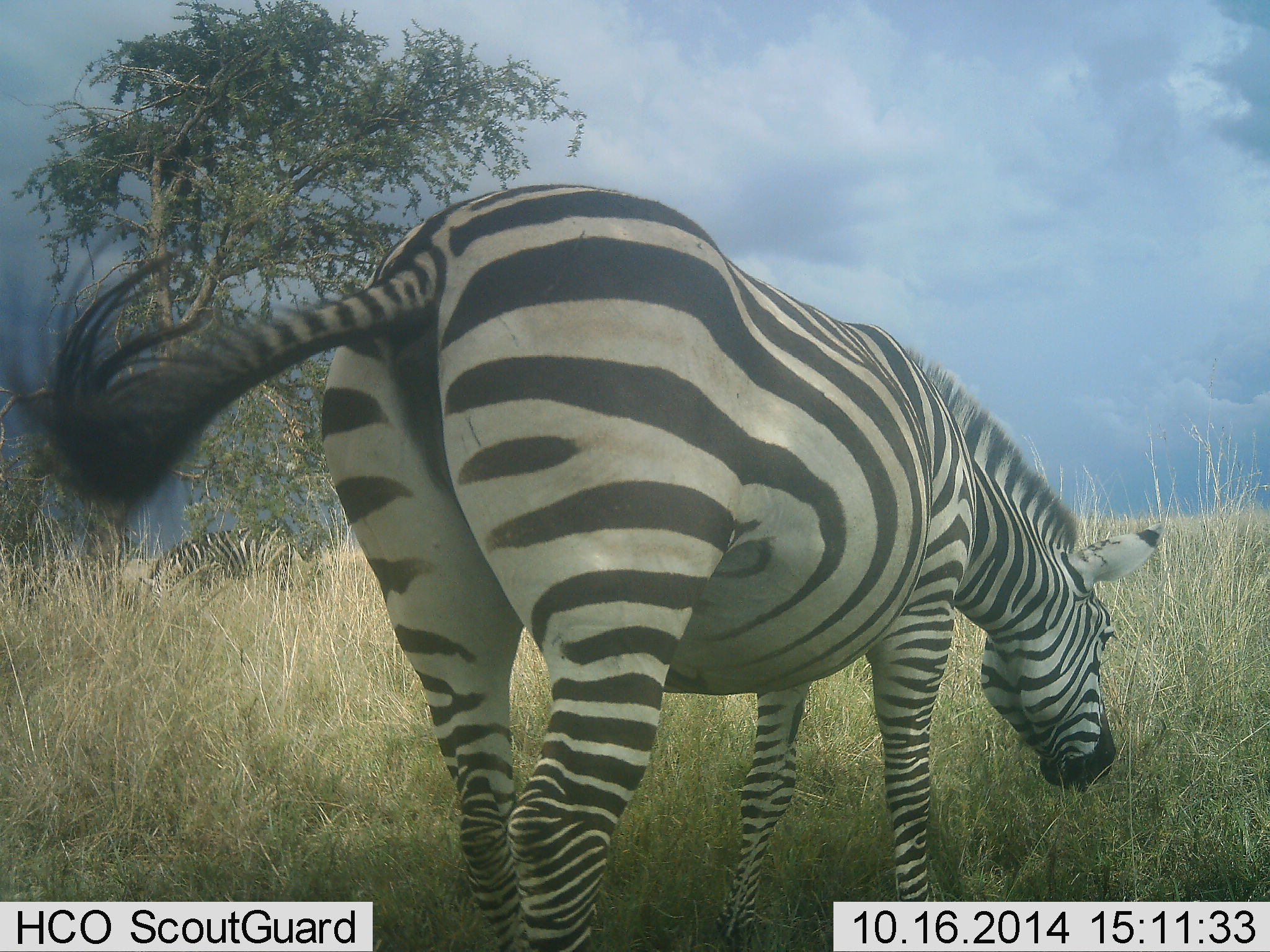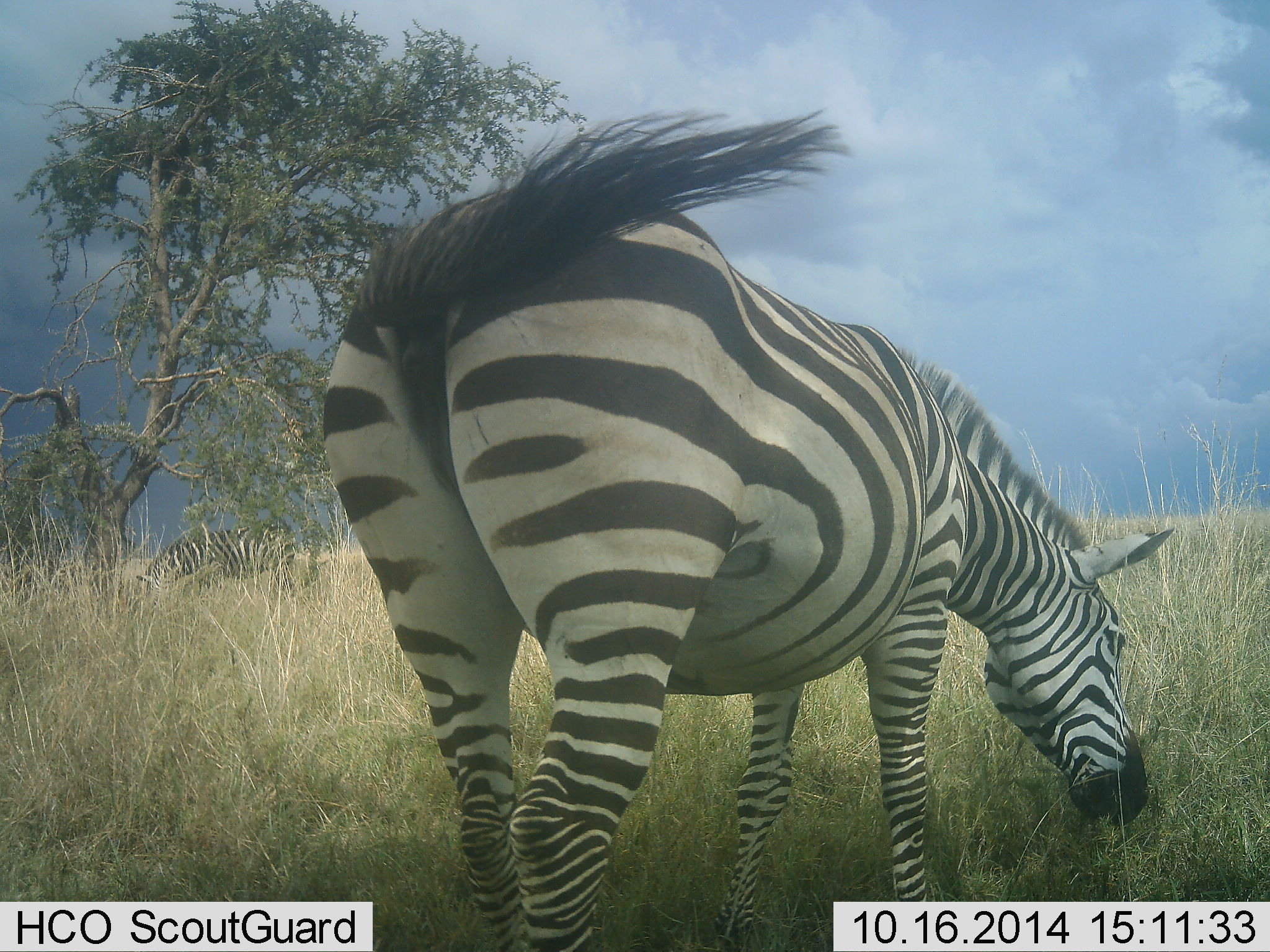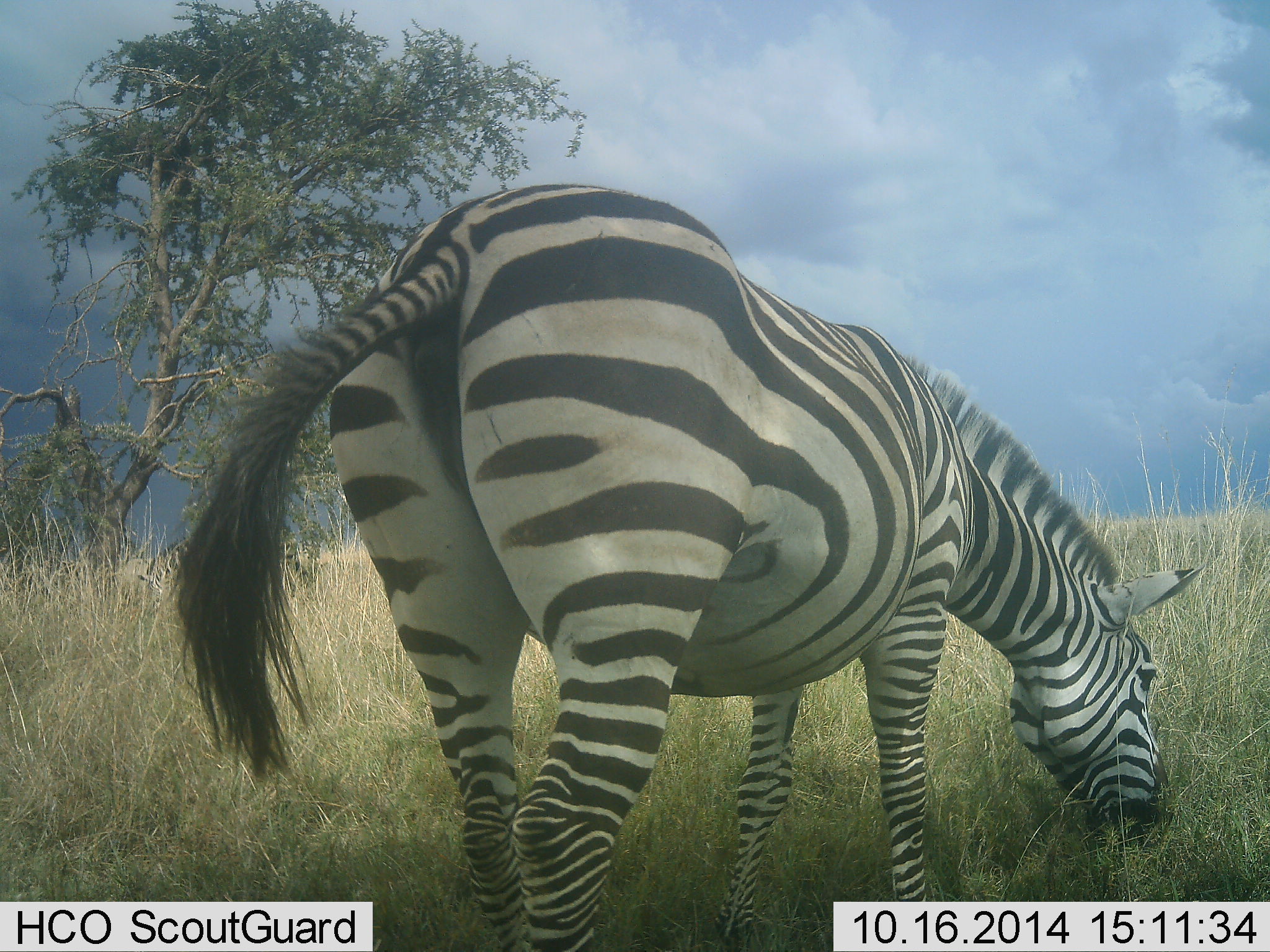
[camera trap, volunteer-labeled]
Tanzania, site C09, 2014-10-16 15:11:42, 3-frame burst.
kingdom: Animalia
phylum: Chordata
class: Mammalia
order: Perissodactyla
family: Equidae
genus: Equus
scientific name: Equus quagga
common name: plains zebra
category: zebra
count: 2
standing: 40%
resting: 0%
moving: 0%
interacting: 0%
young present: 0%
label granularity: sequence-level